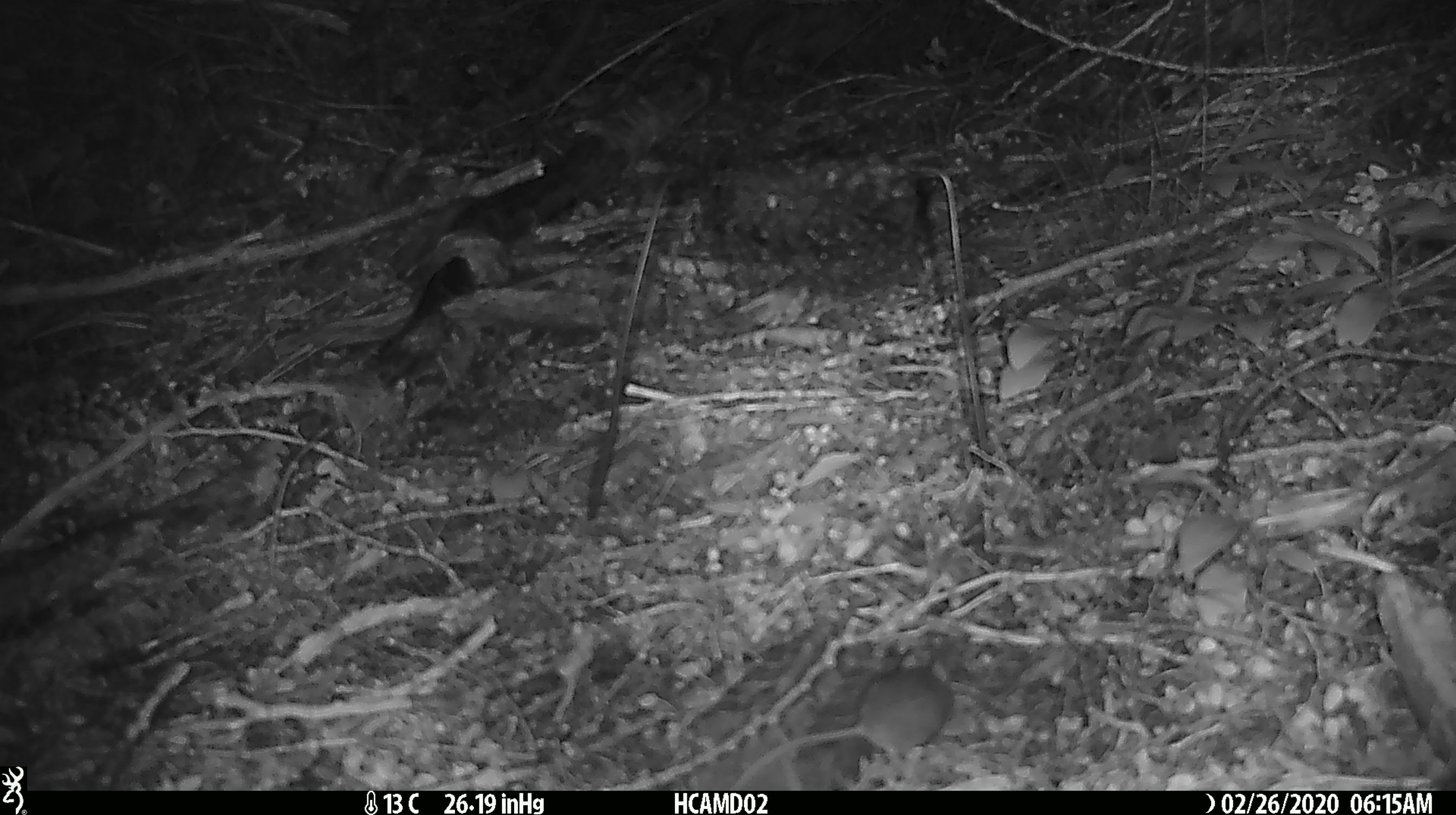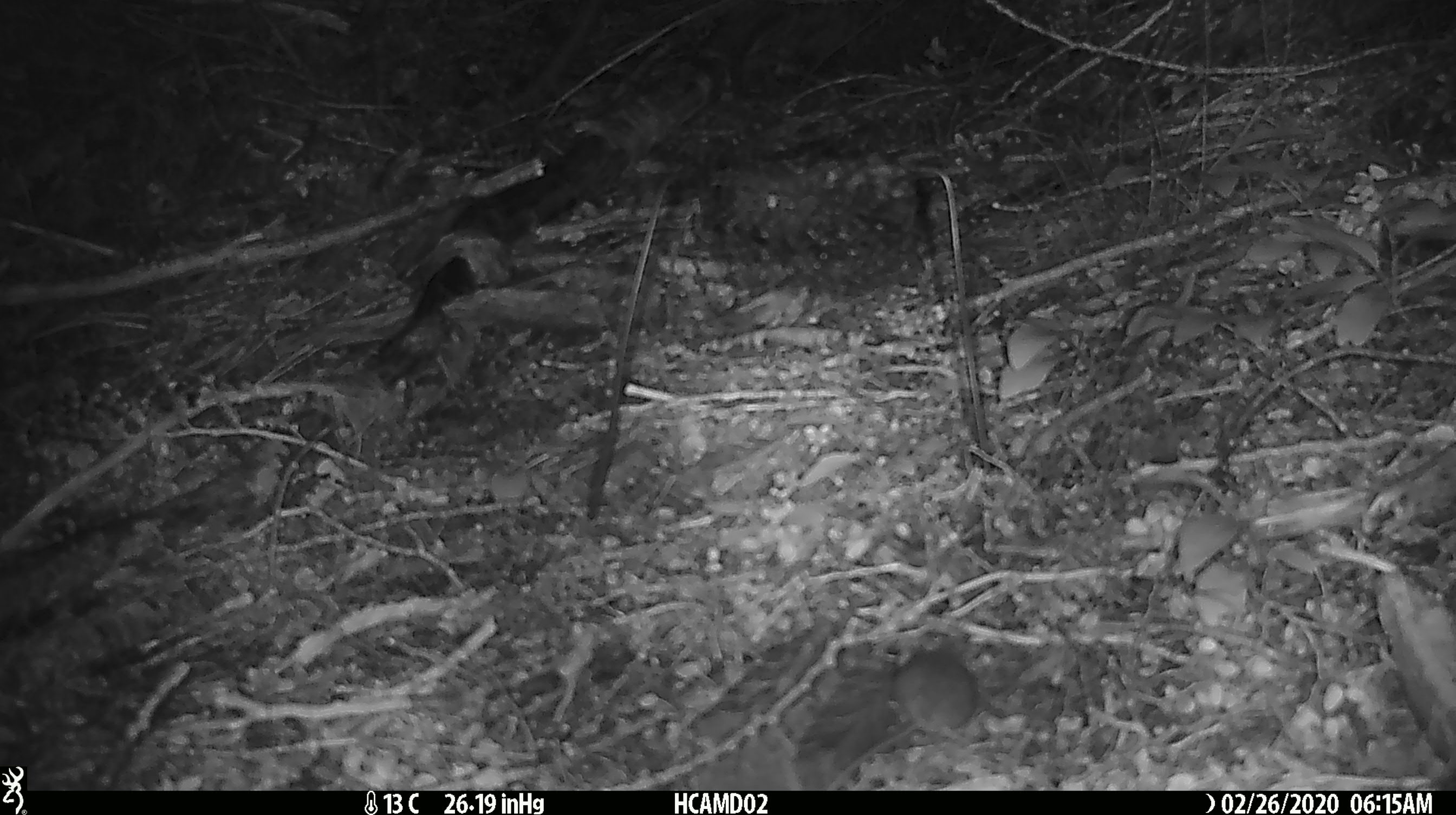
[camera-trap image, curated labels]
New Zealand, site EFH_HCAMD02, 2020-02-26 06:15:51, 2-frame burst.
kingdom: Animalia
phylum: Chordata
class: Mammalia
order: Rodentia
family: Muridae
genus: Mus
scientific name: Mus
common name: mouse